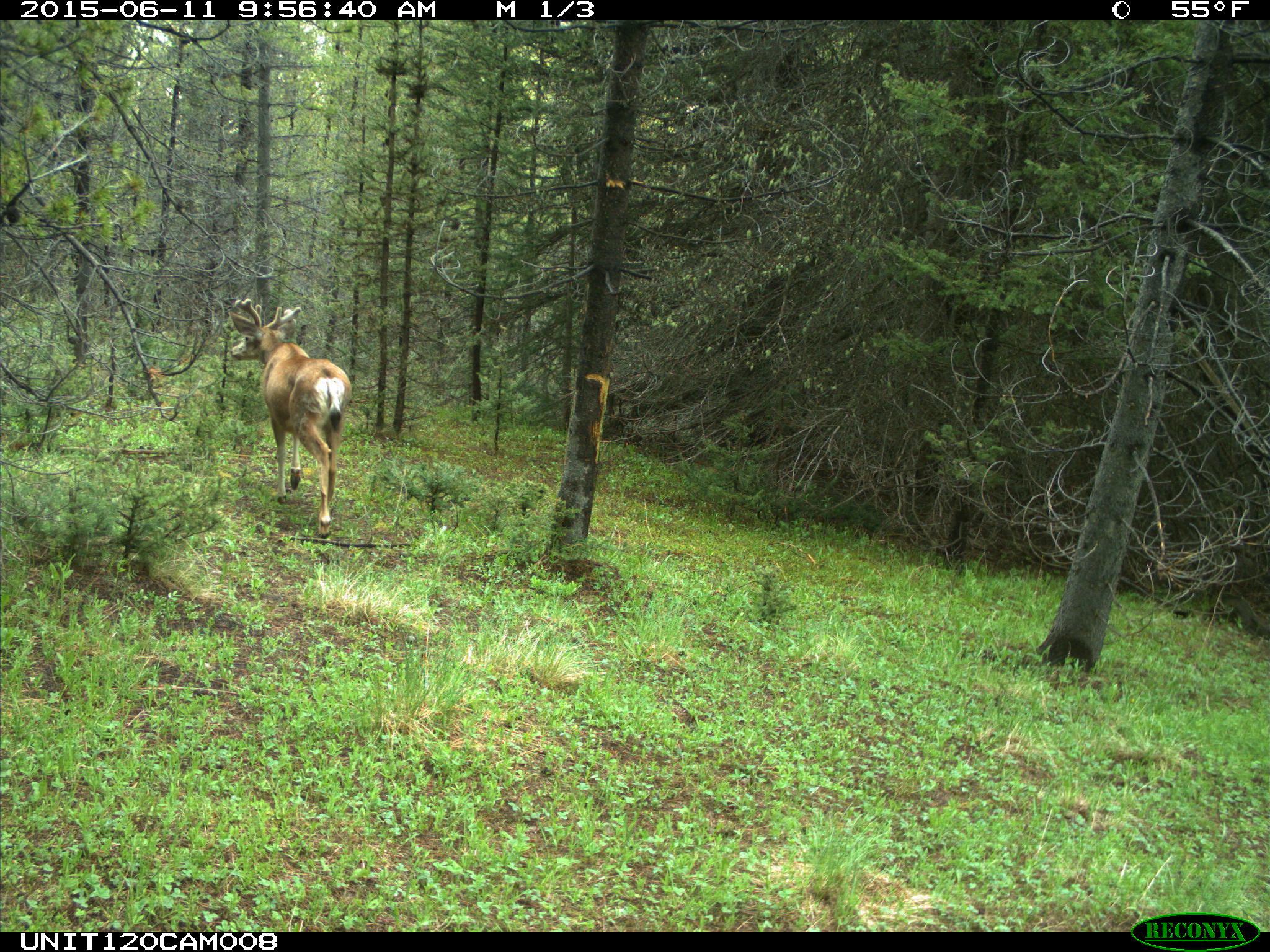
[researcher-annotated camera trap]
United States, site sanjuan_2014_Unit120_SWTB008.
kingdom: Animalia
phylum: Chordata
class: Mammalia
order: Artiodactyla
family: Cervidae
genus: Odocoileus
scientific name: Odocoileus hemionus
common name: mule deer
Odocoileus hemionus (mule deer).